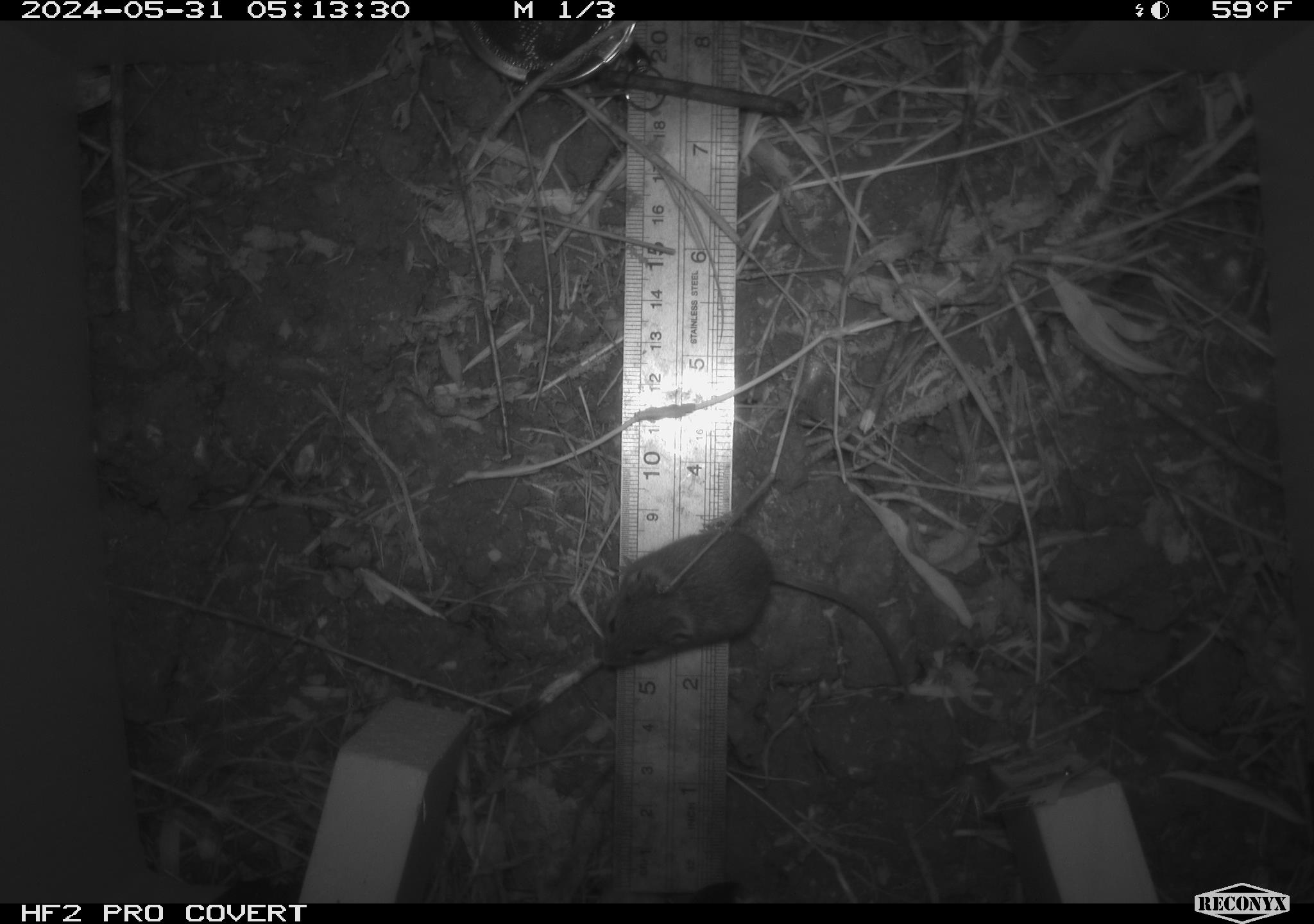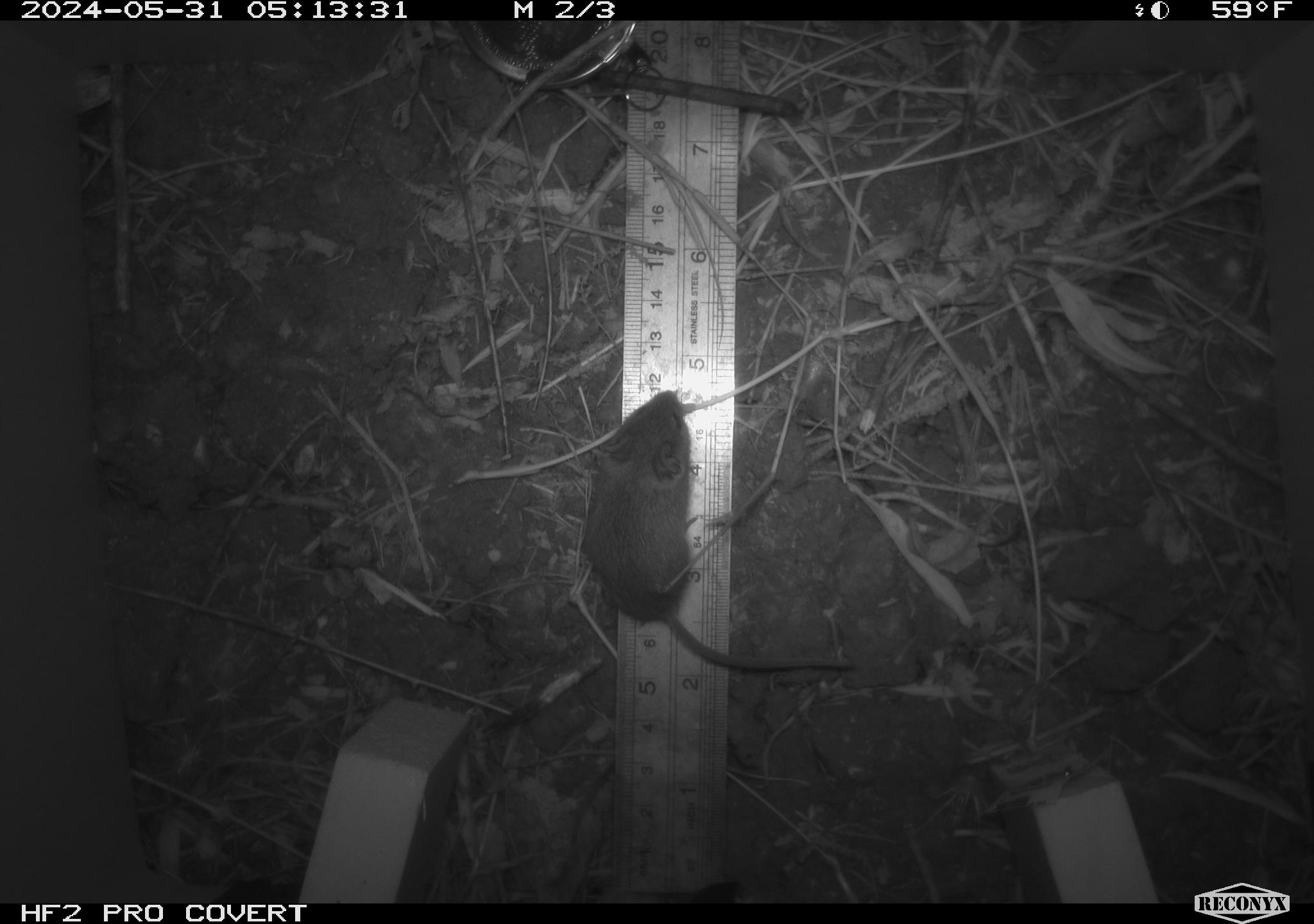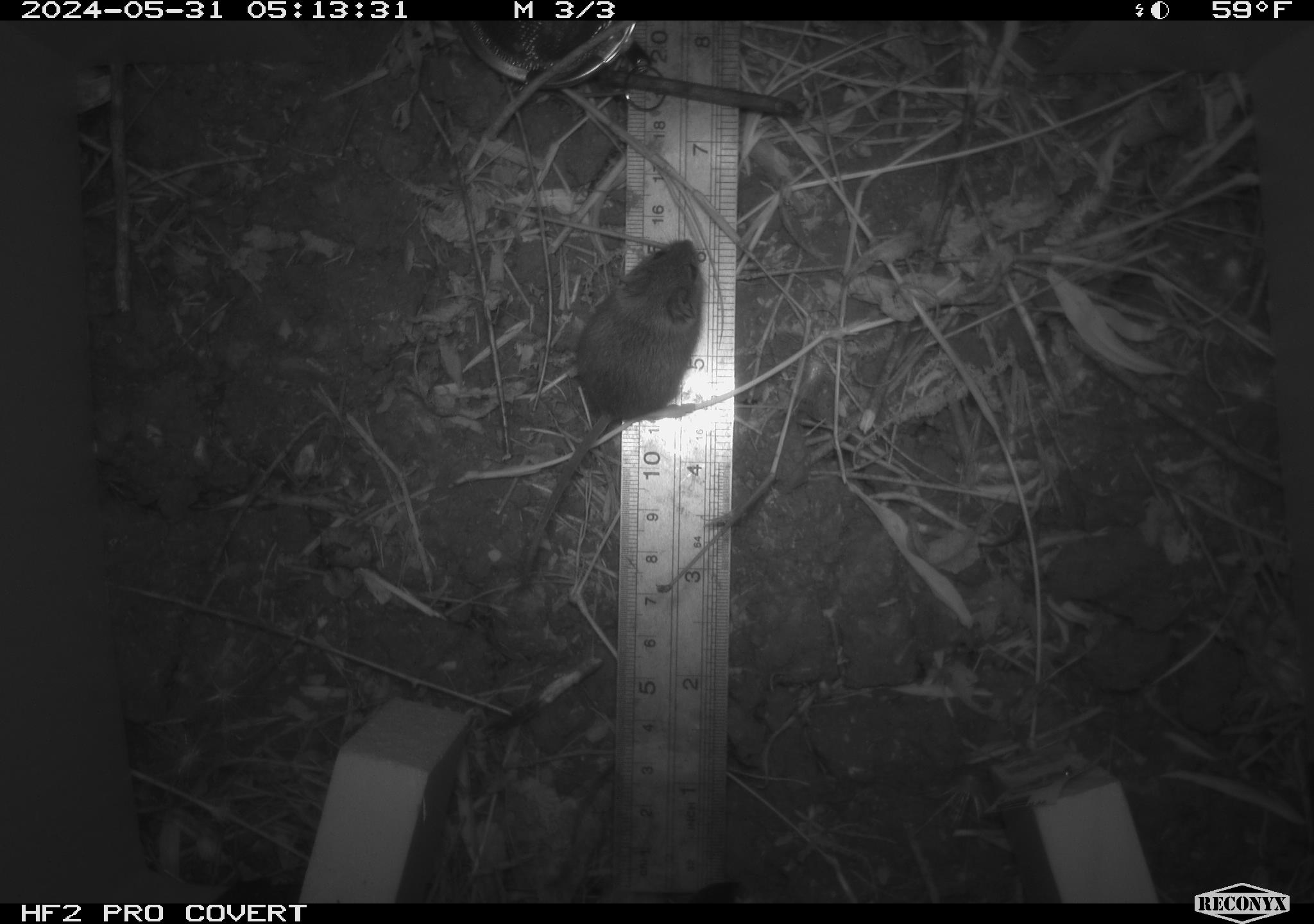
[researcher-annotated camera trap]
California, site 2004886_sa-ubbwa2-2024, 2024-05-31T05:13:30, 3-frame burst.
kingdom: Animalia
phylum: Chordata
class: Mammalia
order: Rodentia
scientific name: Rodentia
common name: mouse species